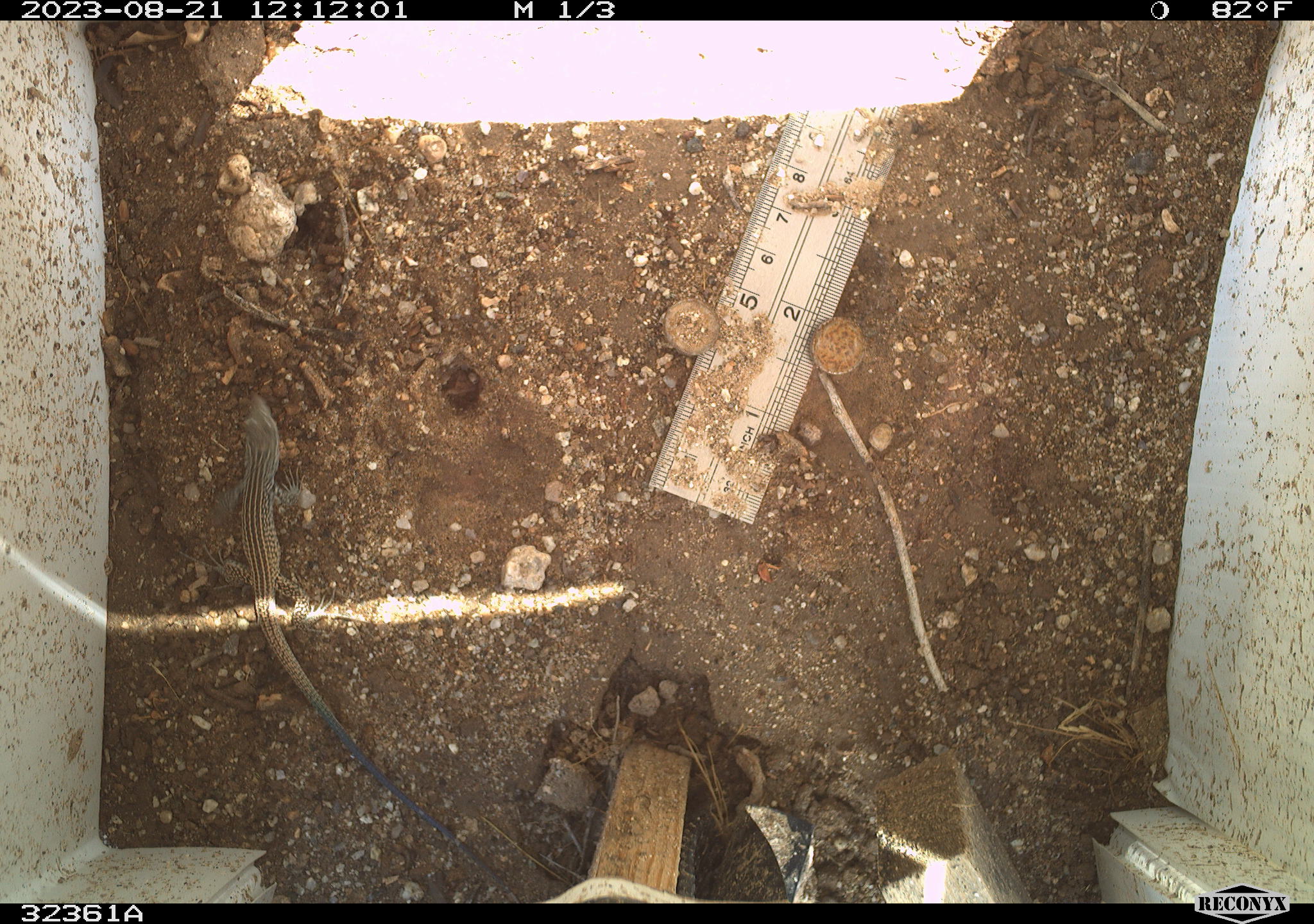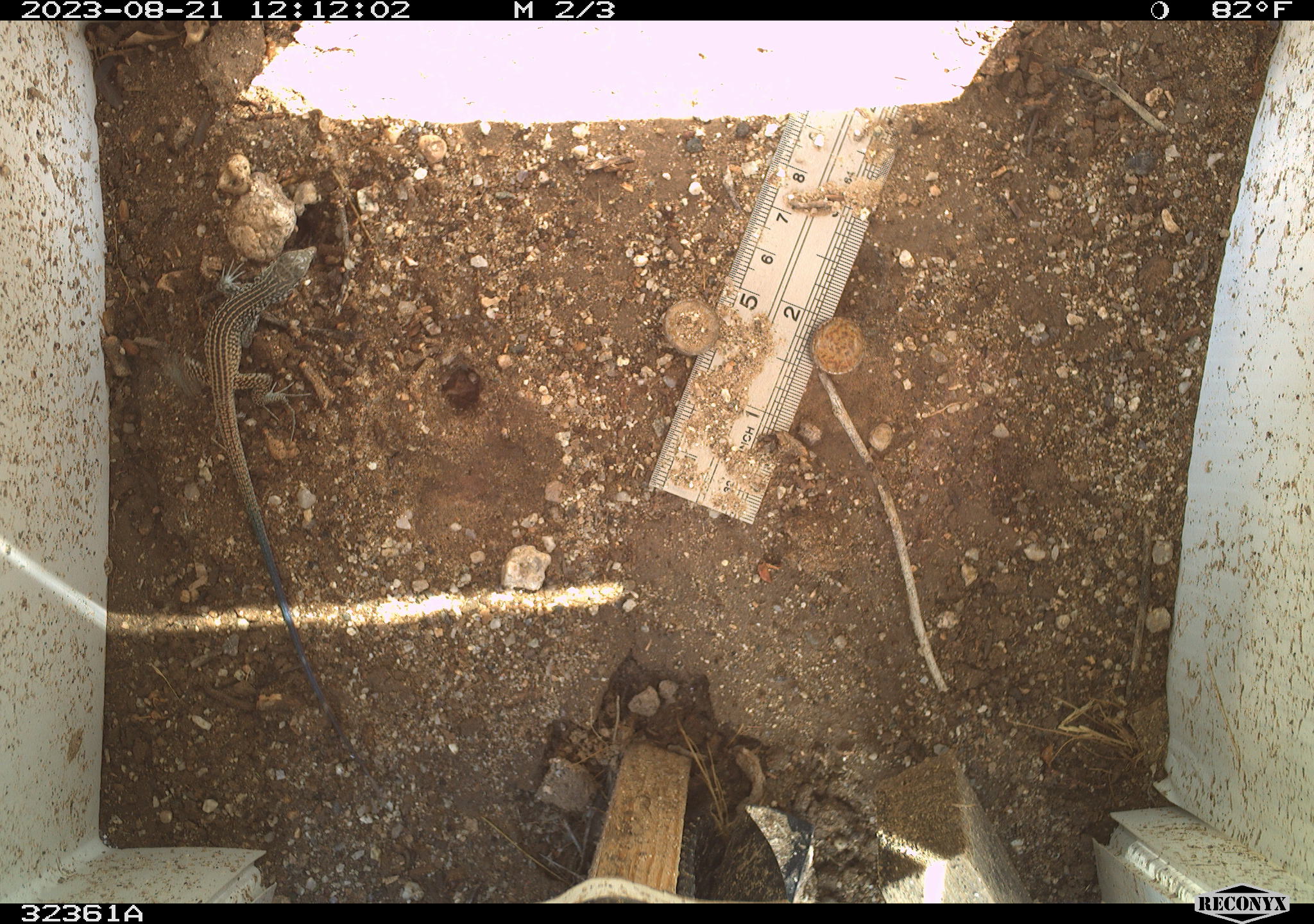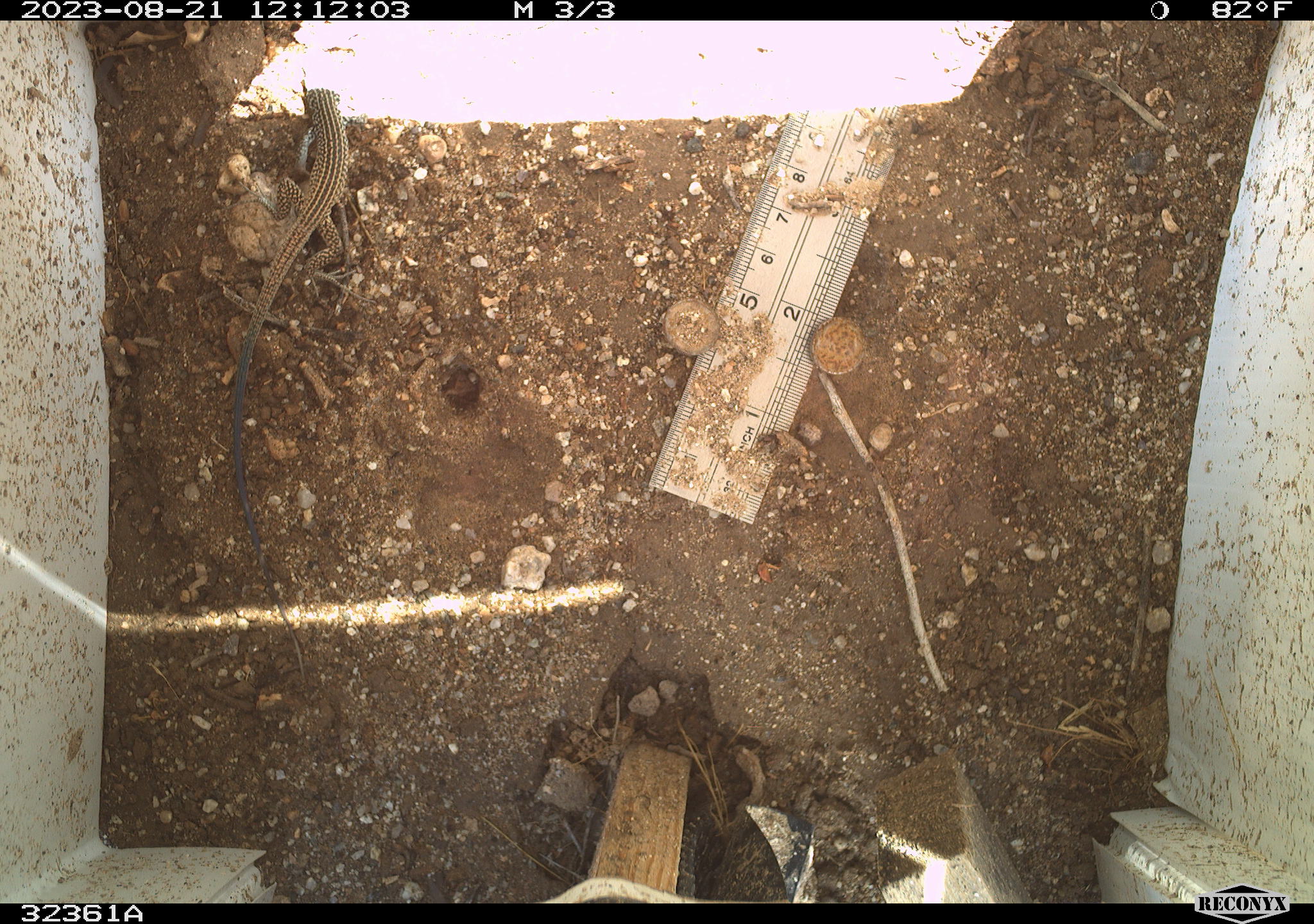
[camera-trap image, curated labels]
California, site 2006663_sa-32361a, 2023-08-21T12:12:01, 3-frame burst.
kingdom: Animalia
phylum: Chordata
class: Reptilia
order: Squamata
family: Teiidae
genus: Aspidoscelis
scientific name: Aspidoscelis tigris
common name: western whiptail